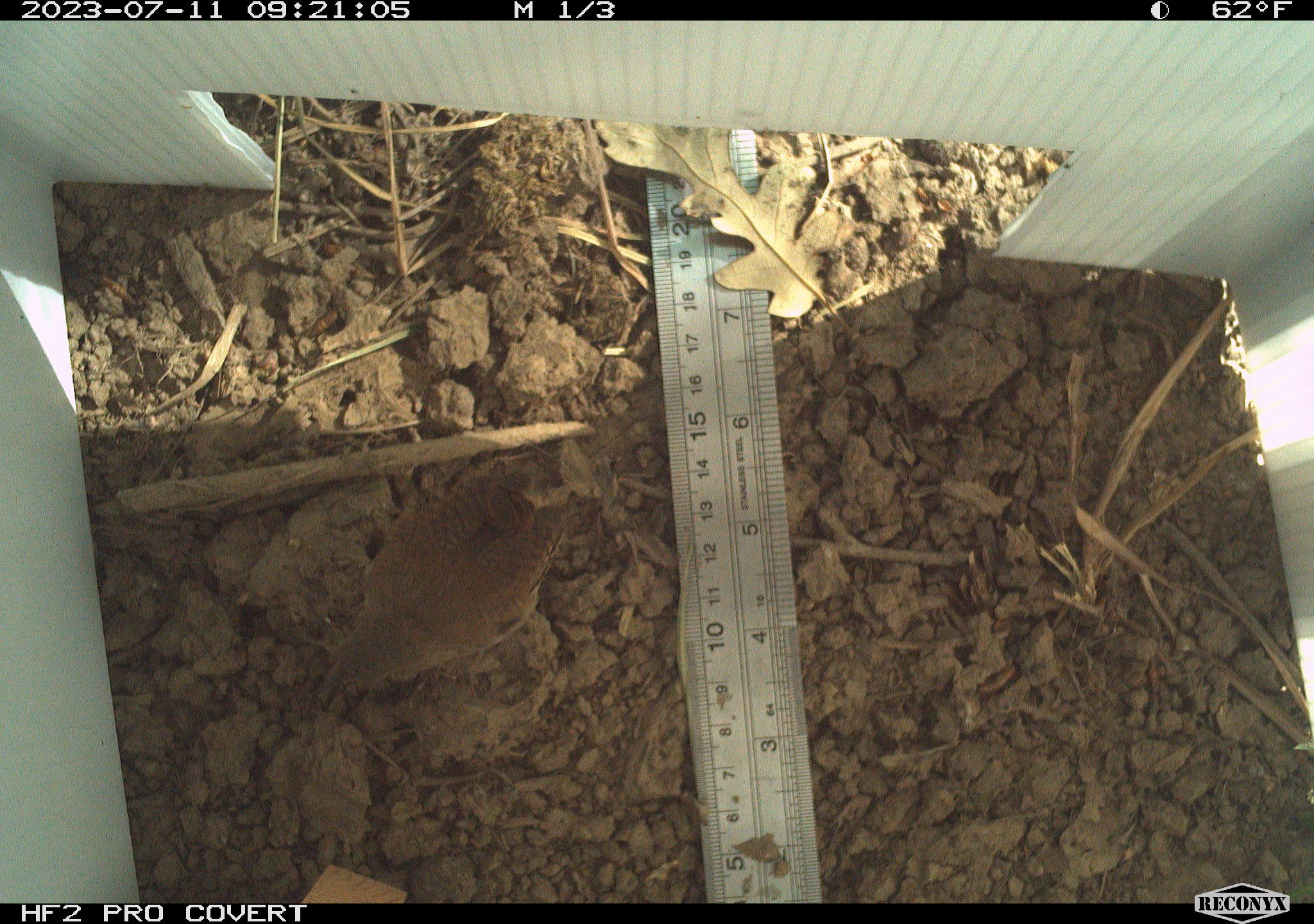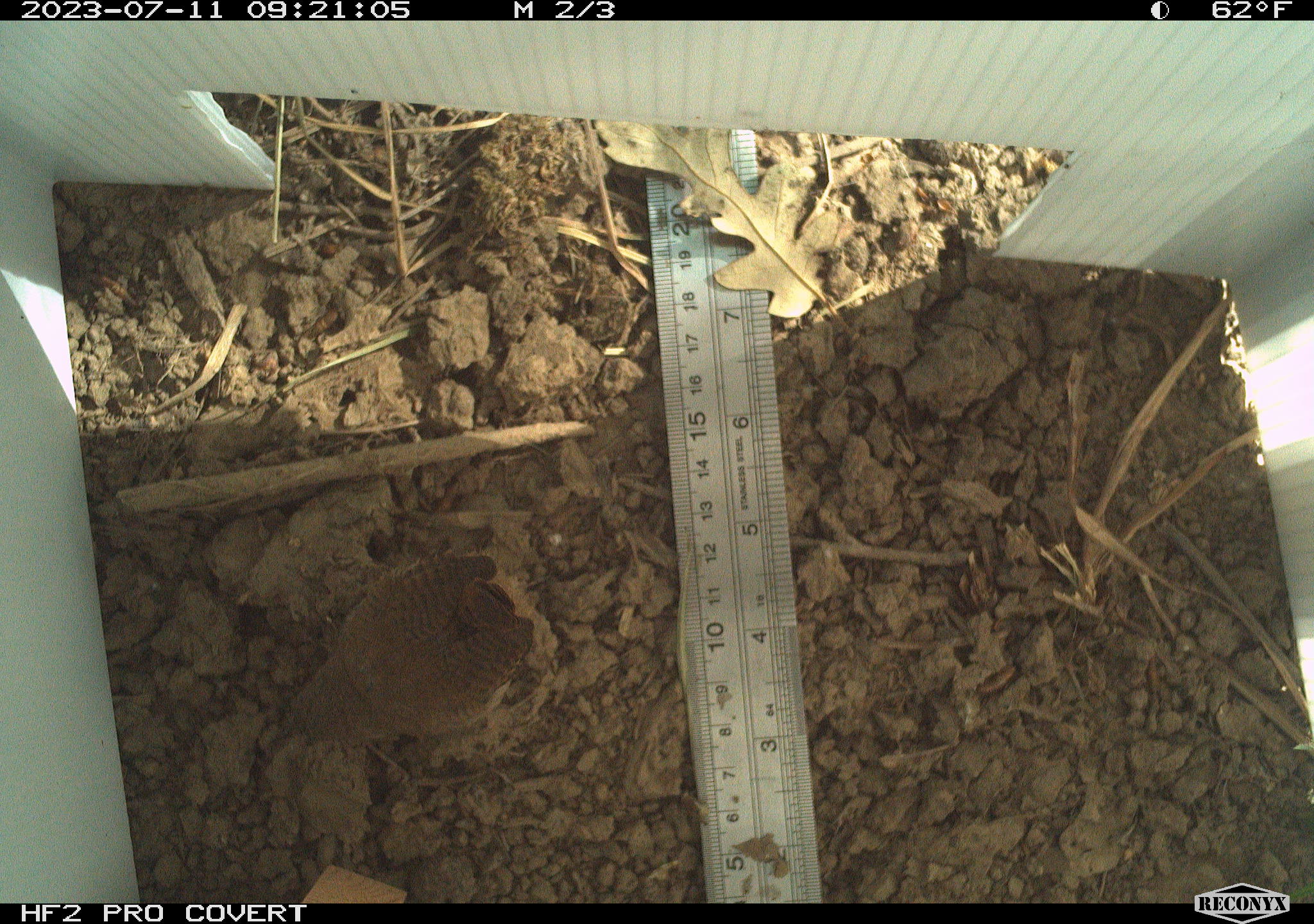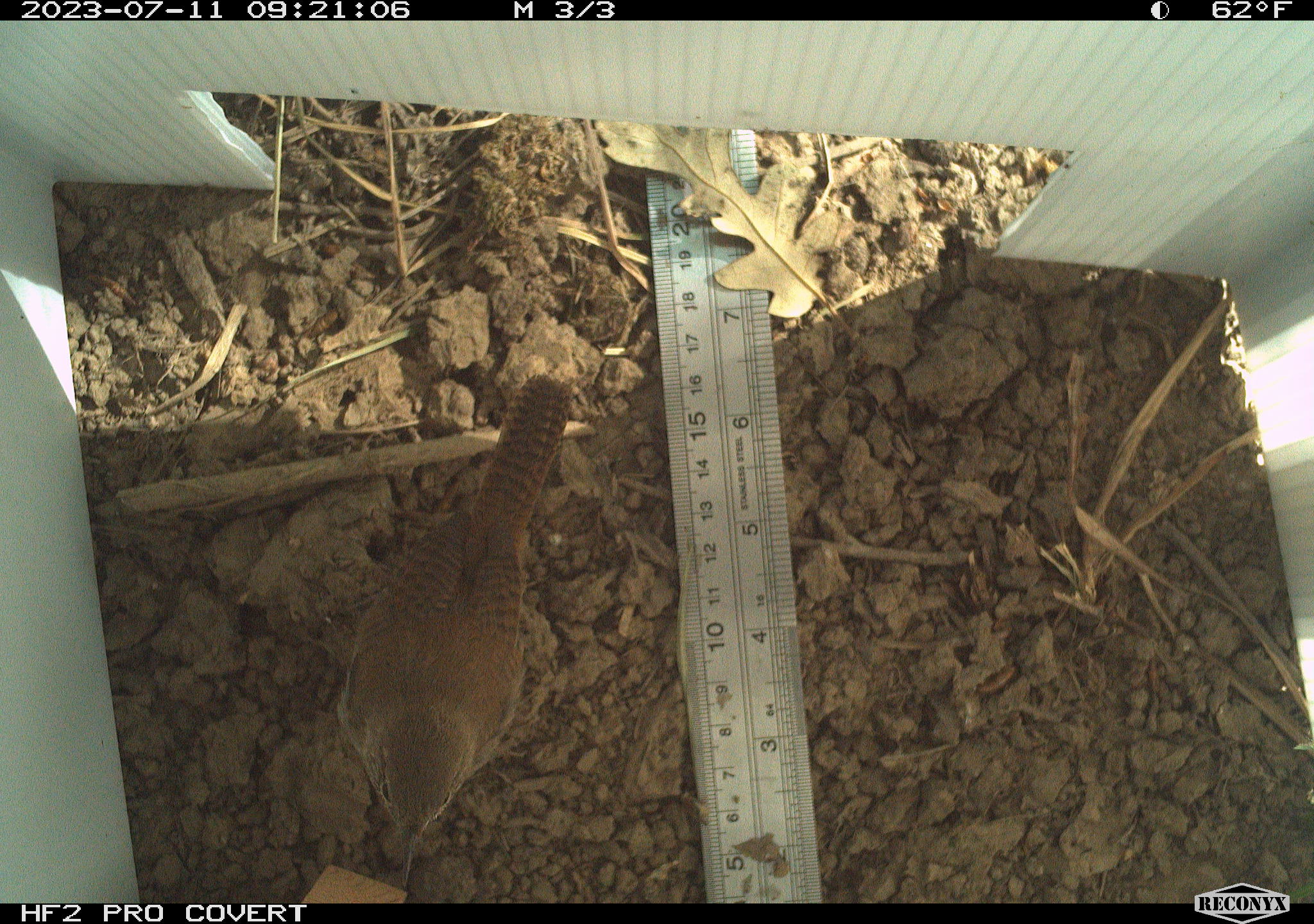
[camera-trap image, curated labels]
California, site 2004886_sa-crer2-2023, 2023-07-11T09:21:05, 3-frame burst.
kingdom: Animalia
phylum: Chordata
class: Aves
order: Passeriformes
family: Troglodytidae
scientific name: Troglodytidae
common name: wren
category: troglodytidae family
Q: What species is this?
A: Troglodytidae family (wren) (Troglodytidae).